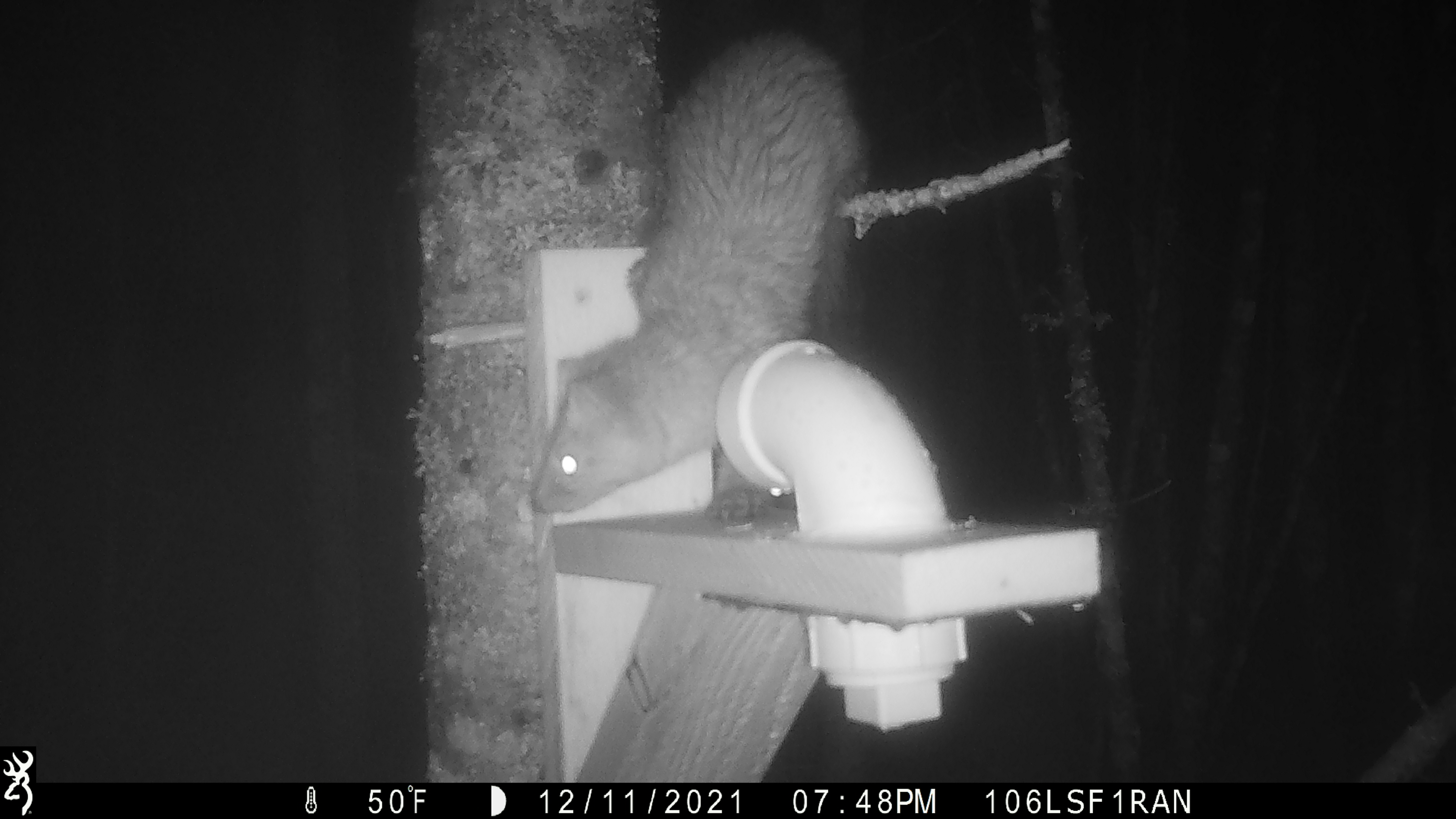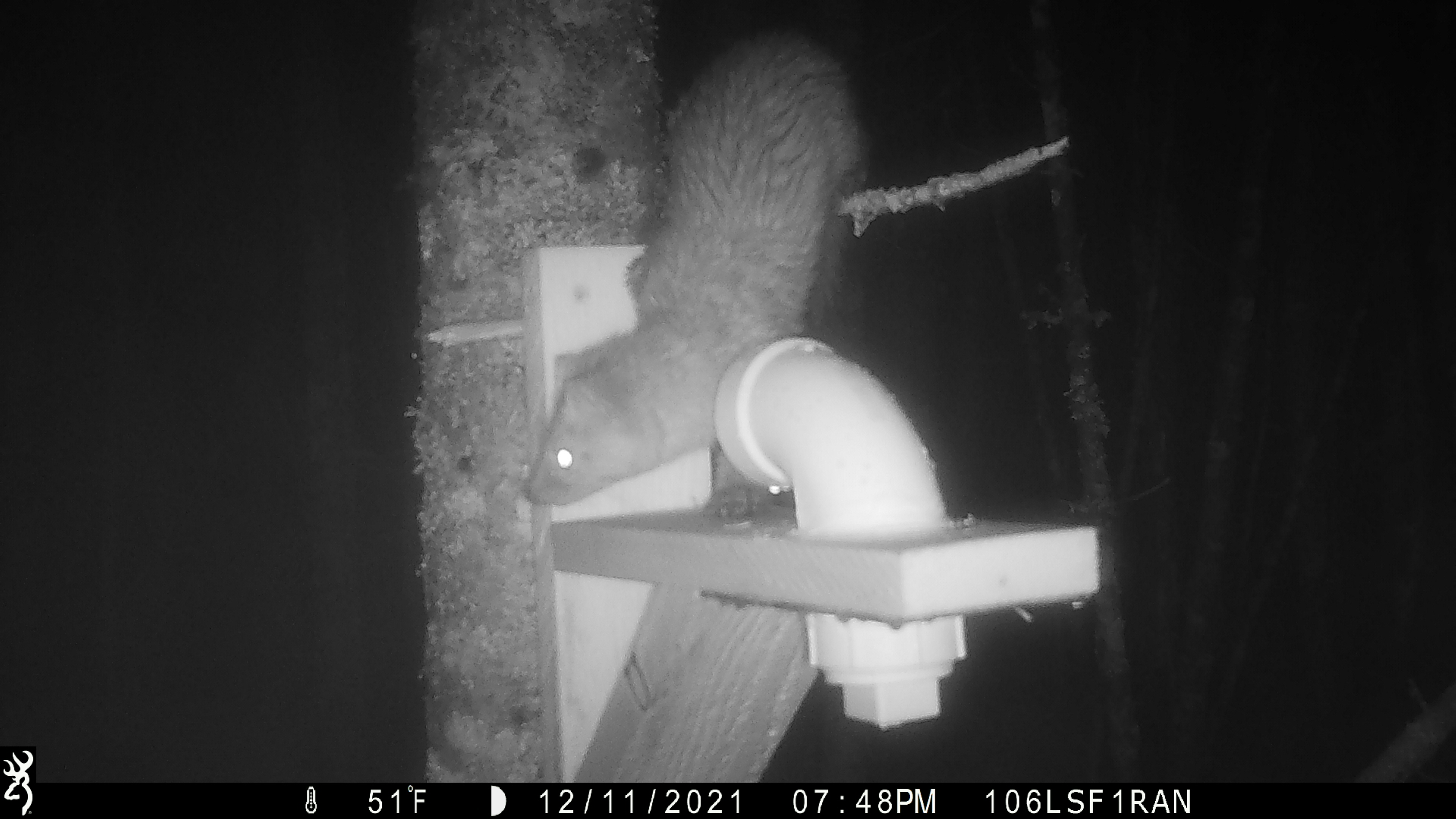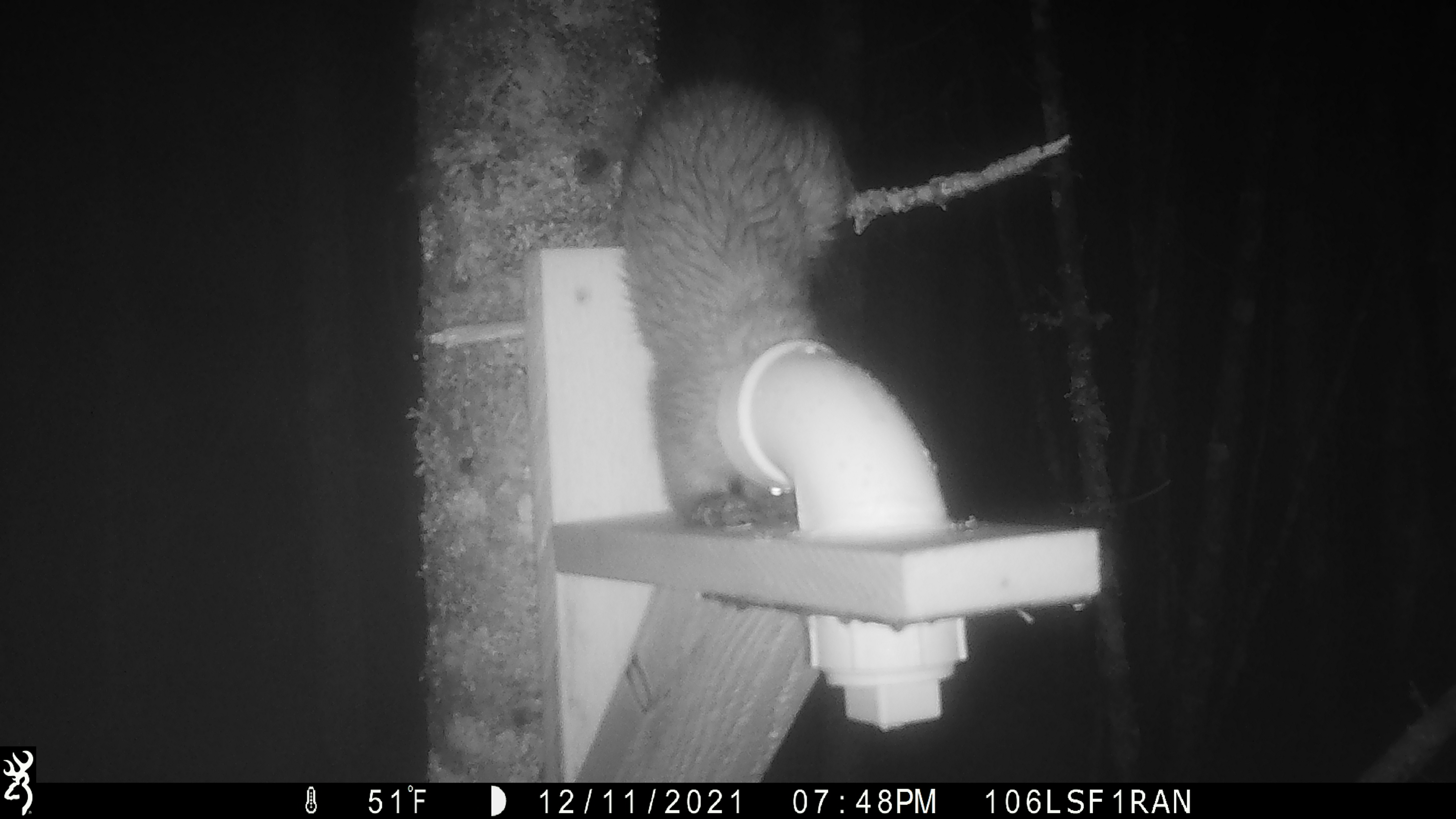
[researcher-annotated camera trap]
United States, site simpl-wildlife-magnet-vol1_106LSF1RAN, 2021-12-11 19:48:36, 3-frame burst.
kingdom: Animalia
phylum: Chordata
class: Mammalia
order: Carnivora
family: Mustelidae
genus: Martes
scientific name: Martes americana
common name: american marten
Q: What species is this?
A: American marten (Martes americana).